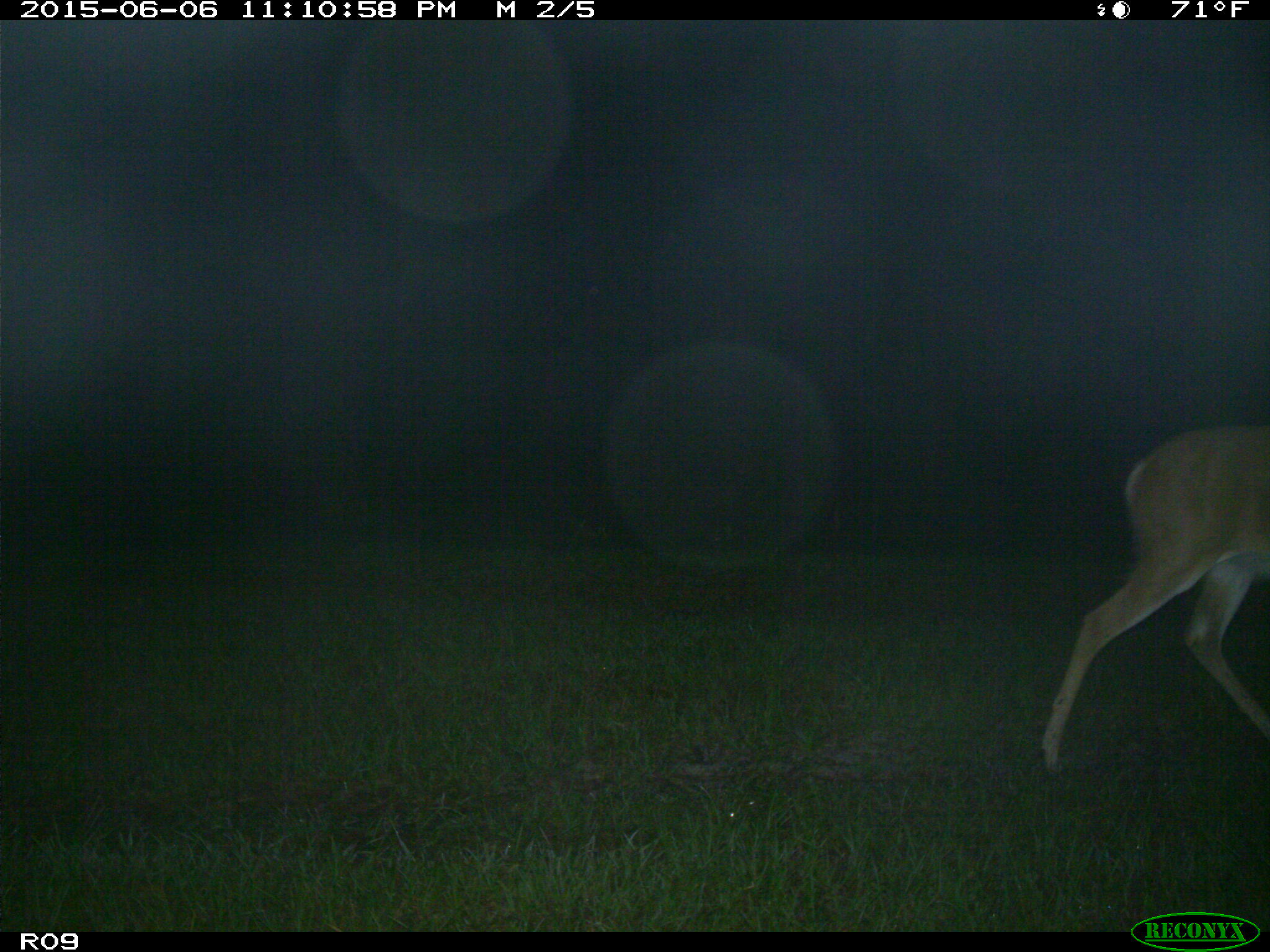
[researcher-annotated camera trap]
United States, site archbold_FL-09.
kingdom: Animalia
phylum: Chordata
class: Mammalia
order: Artiodactyla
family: Cervidae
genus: Odocoileus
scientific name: Odocoileus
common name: deer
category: unidentified deer